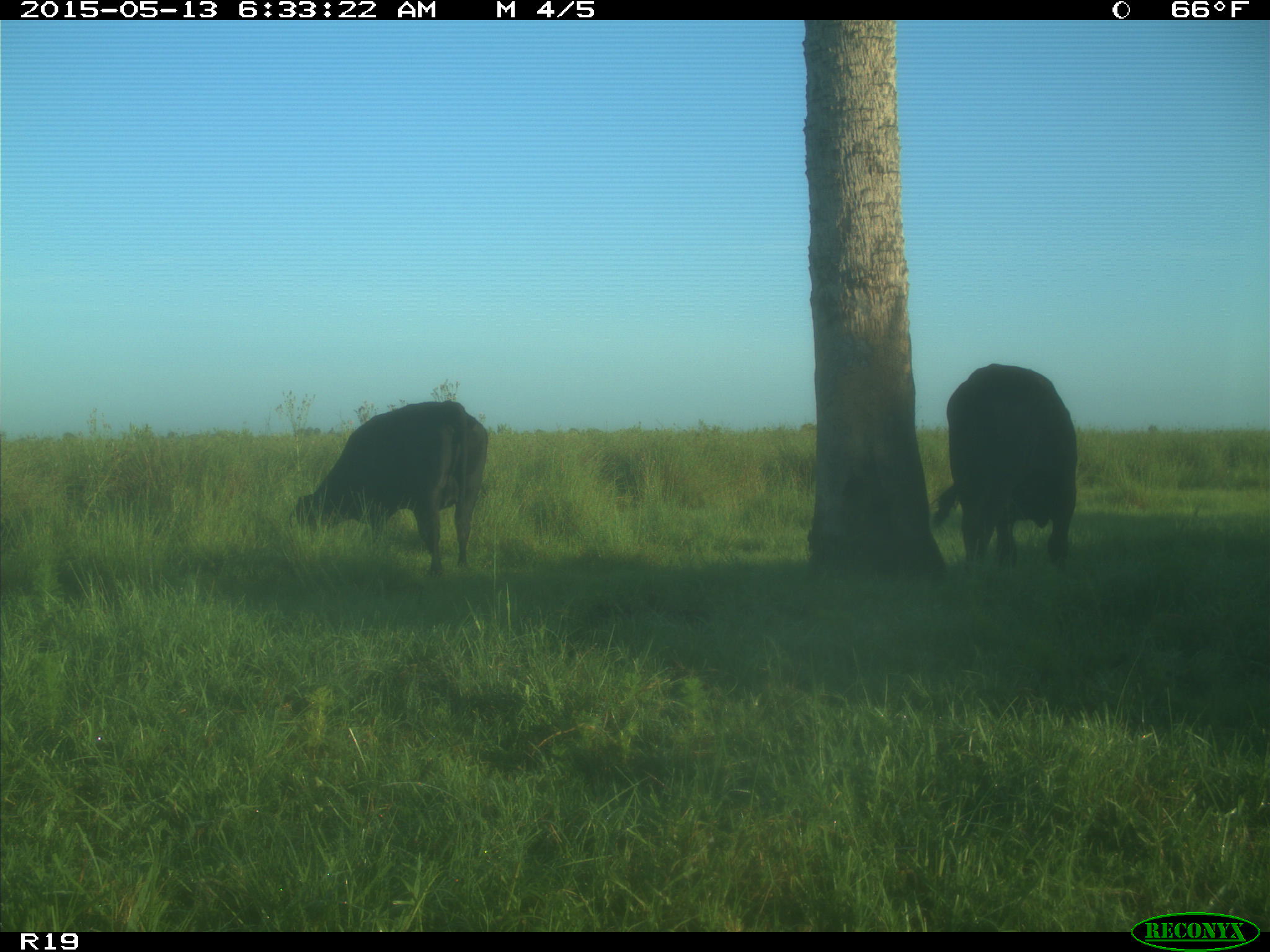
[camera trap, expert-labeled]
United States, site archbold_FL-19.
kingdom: Animalia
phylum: Chordata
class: Mammalia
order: Artiodactyla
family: Bovidae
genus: Bos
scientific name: Bos taurus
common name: domestic cow